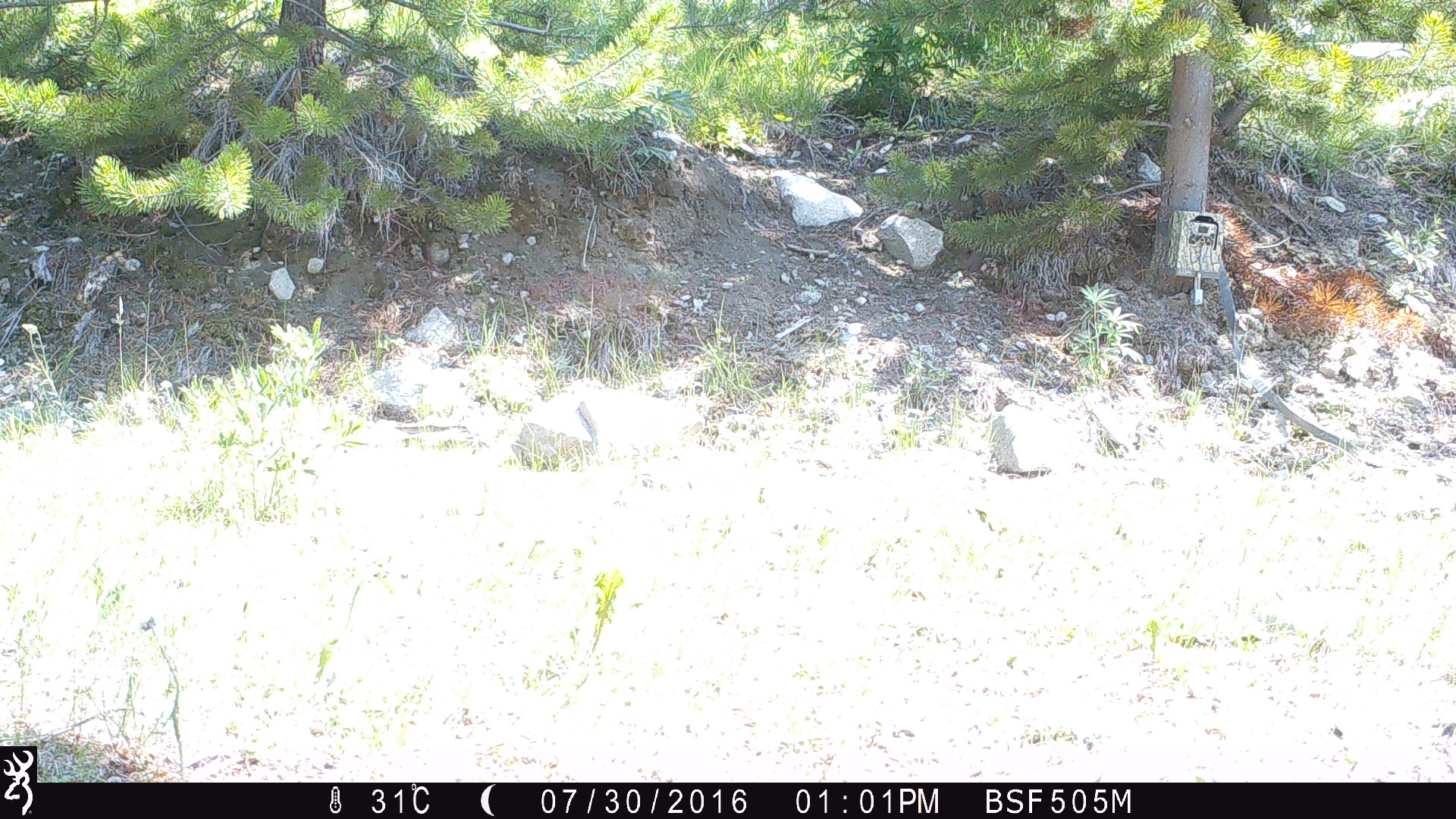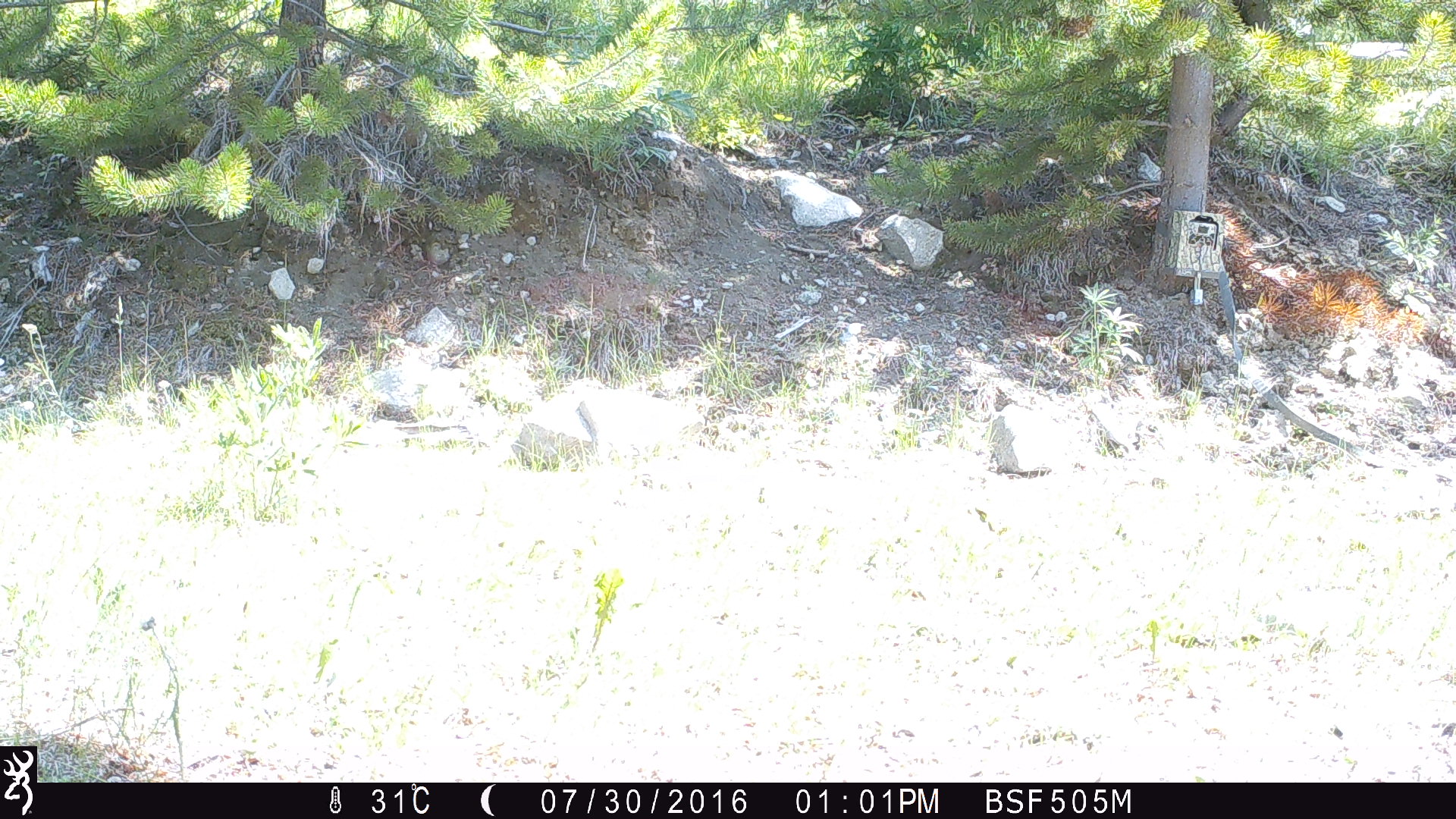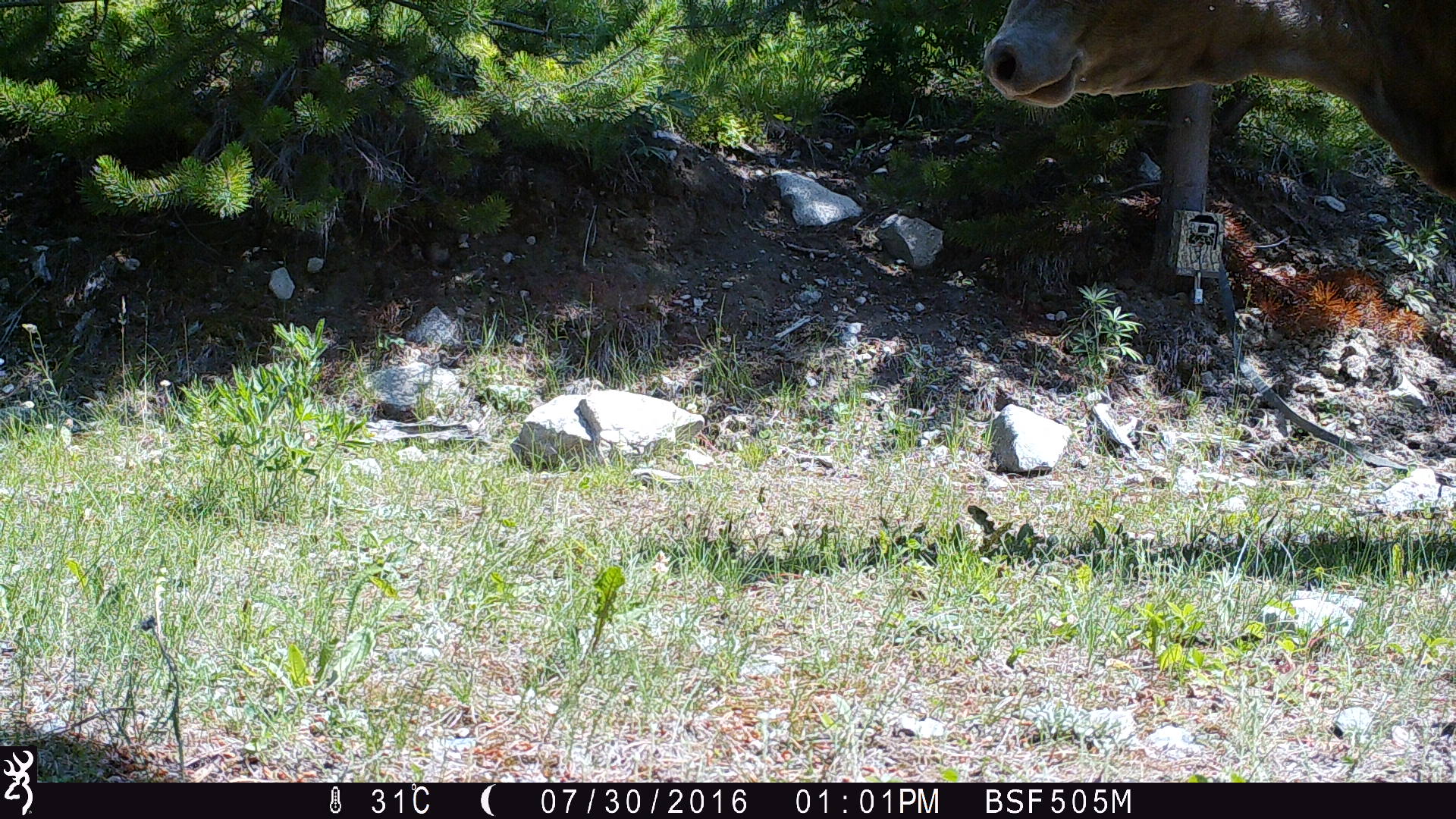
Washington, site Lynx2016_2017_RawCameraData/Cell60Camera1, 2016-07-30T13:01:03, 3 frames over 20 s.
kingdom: Animalia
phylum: Chordata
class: Mammalia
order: Artiodactyla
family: Bovidae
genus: Bos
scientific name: Bos taurus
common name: domestic cattle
Domestic cattle (Bos taurus). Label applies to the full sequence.